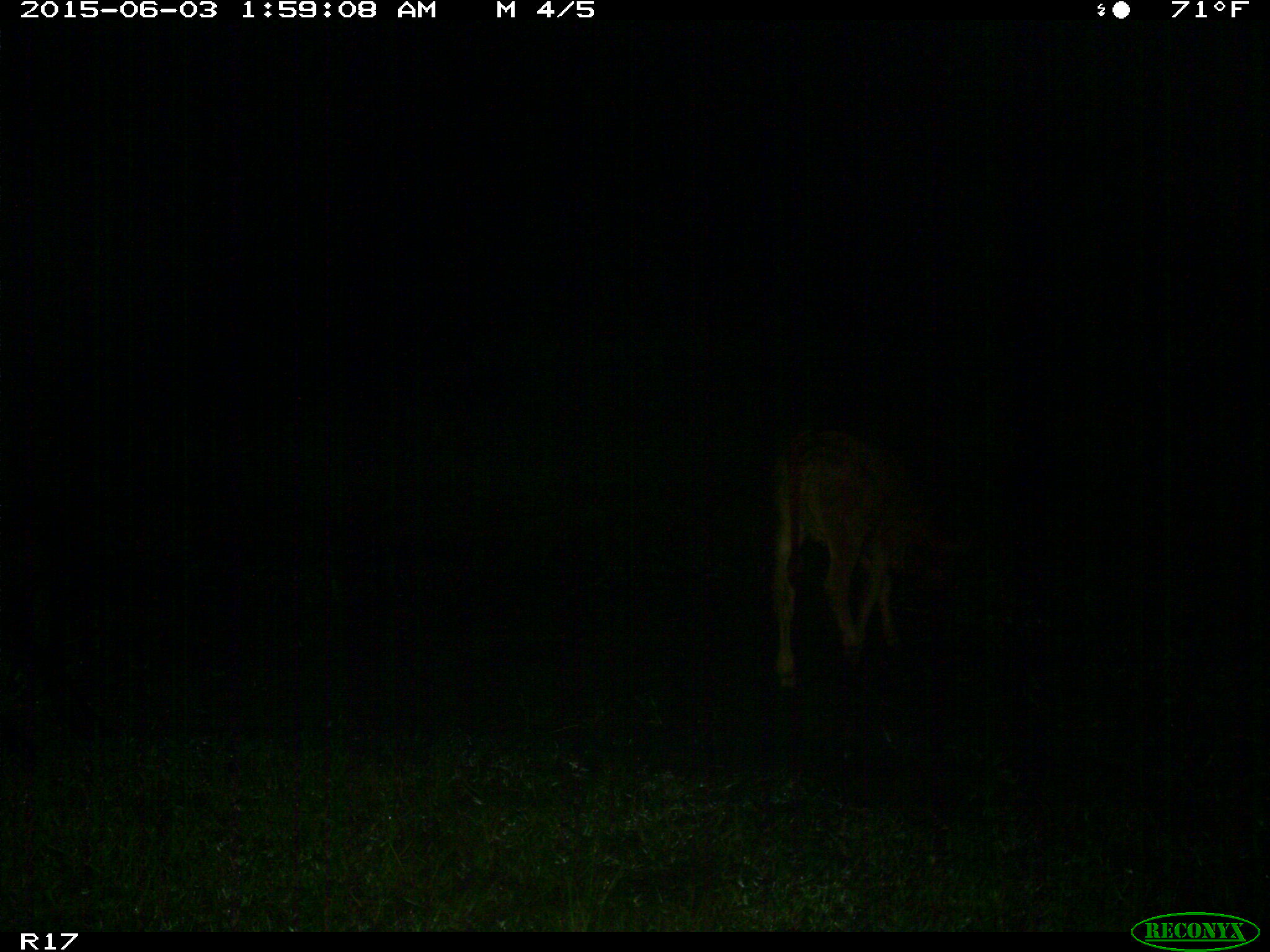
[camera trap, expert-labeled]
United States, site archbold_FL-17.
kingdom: Animalia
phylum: Chordata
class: Mammalia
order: Artiodactyla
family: Bovidae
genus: Bos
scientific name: Bos taurus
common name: domestic cow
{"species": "Bos taurus (domestic cow)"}